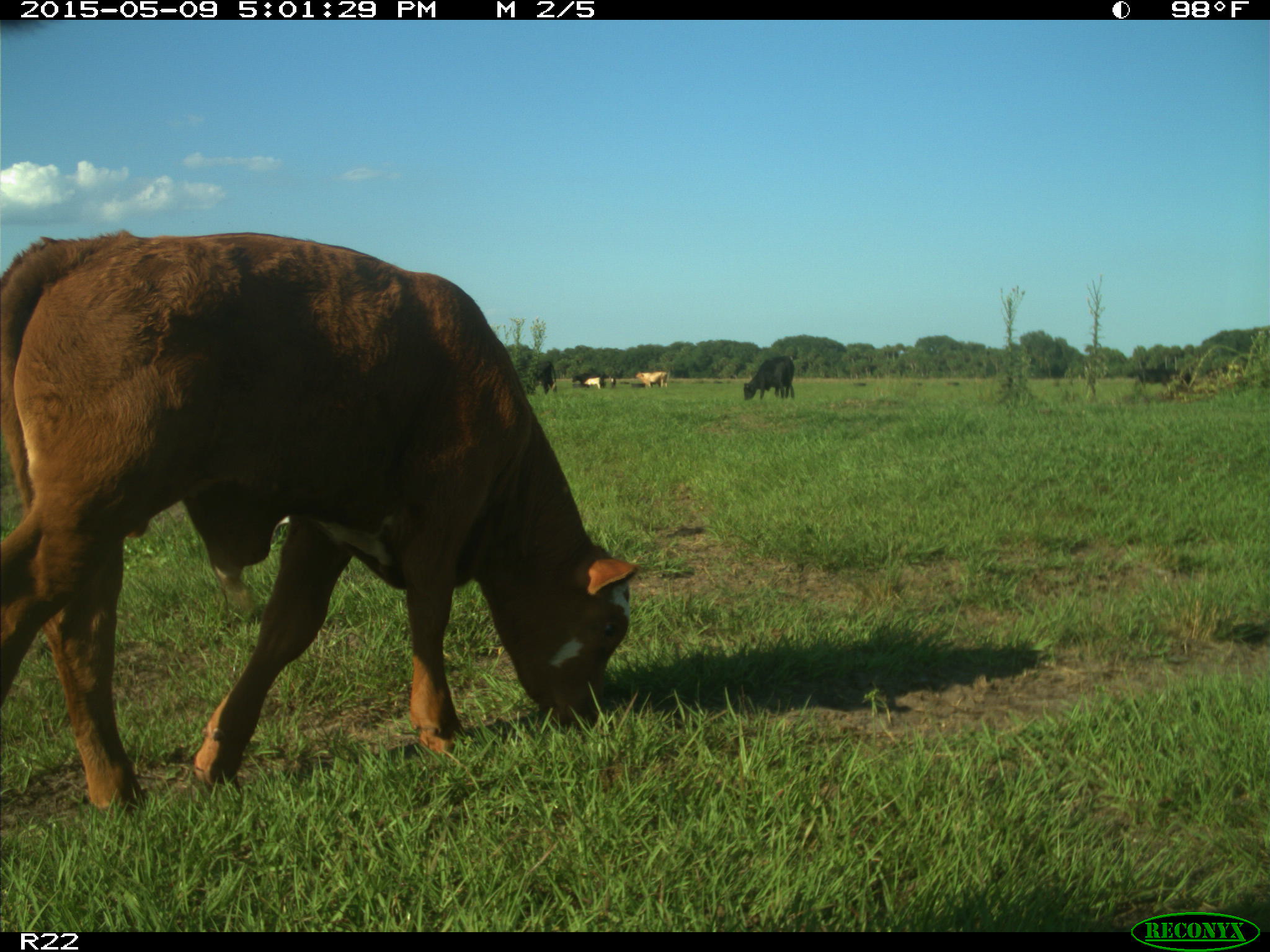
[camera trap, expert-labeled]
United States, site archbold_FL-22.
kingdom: Animalia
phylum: Chordata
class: Mammalia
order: Artiodactyla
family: Bovidae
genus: Bos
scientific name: Bos taurus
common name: domestic cow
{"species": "Bos taurus (domestic cow)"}